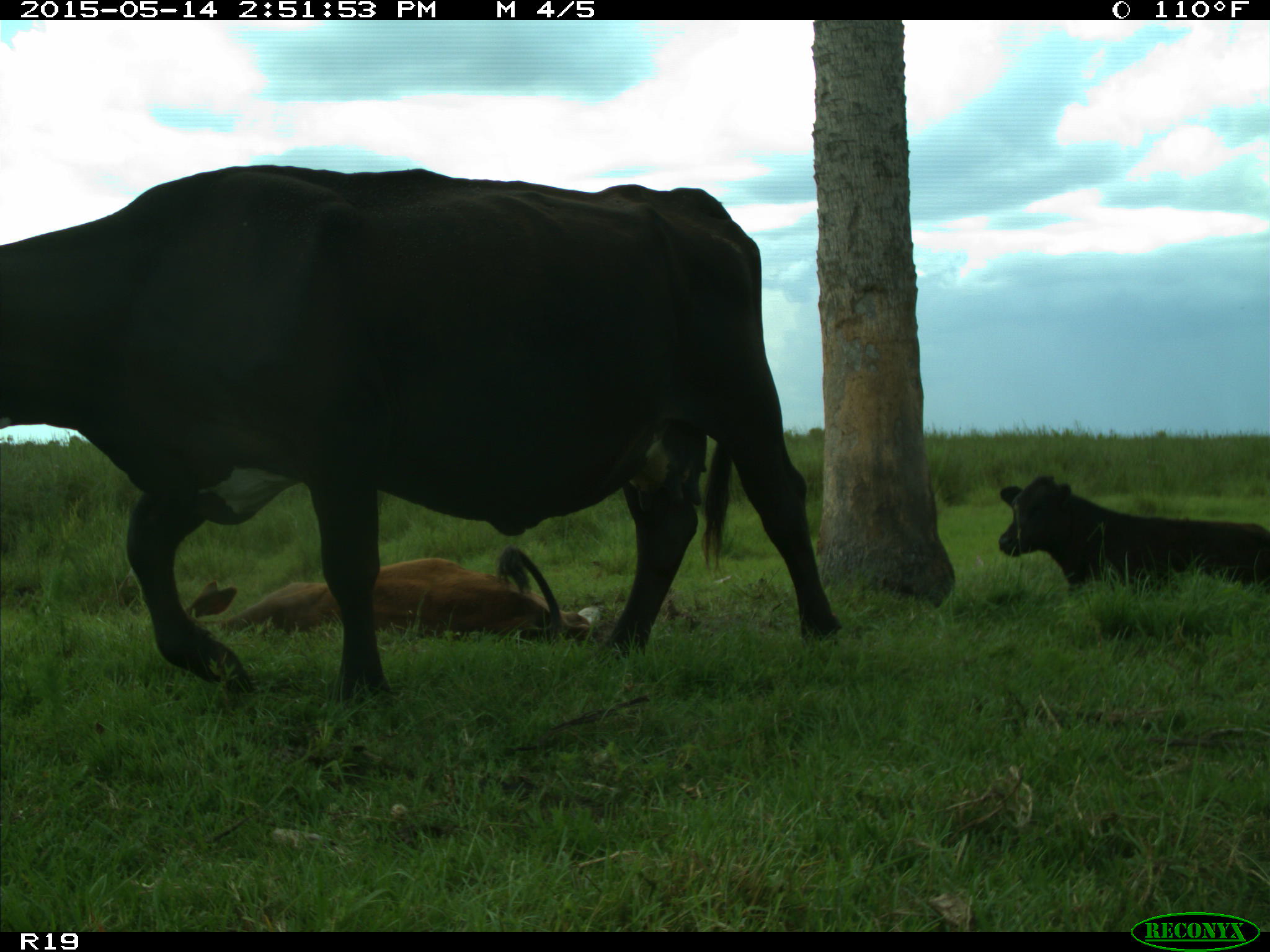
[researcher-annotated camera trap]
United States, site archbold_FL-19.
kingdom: Animalia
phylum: Chordata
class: Mammalia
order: Artiodactyla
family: Bovidae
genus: Bos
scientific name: Bos taurus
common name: domestic cow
Bos taurus (domestic cow).